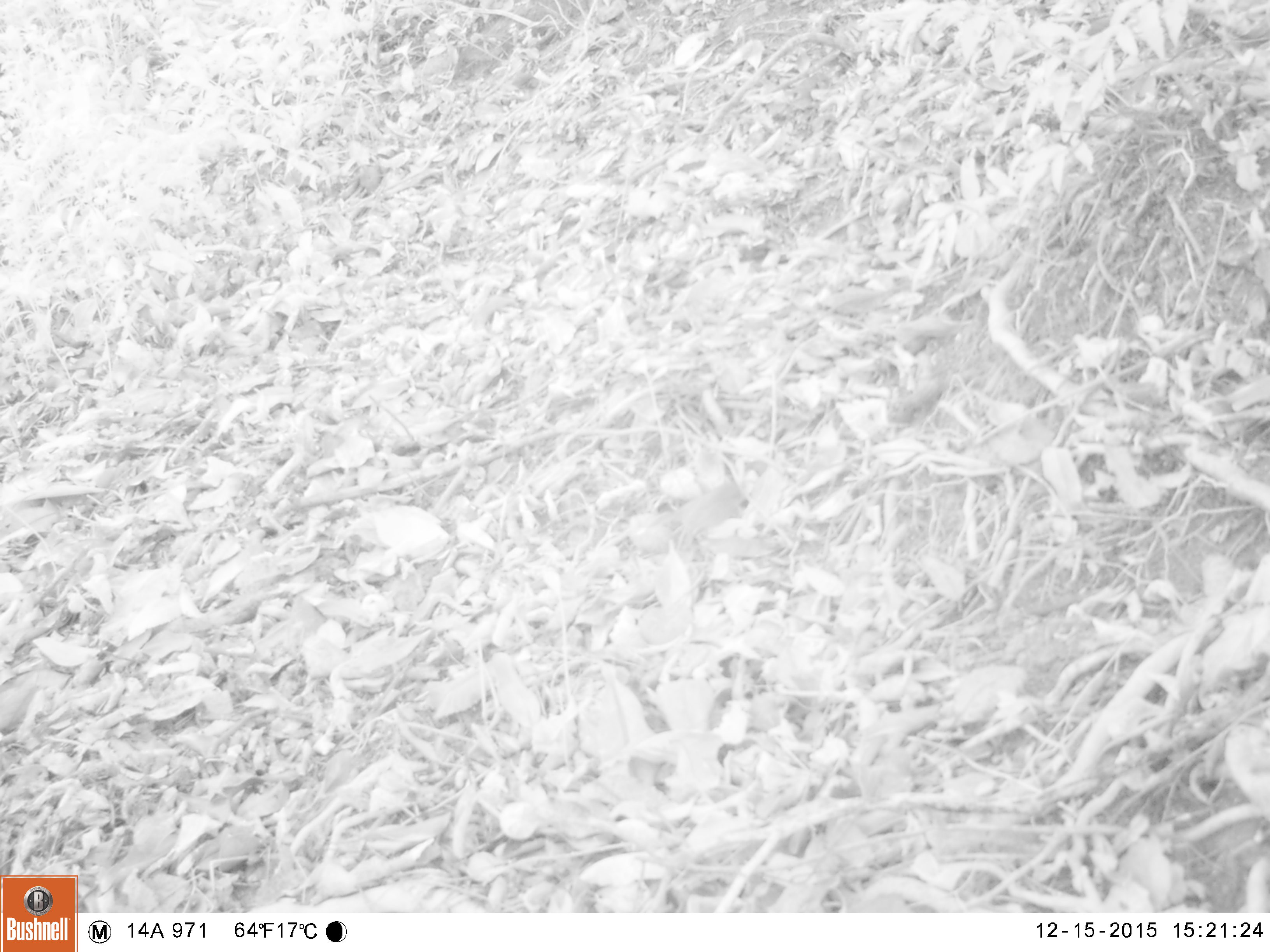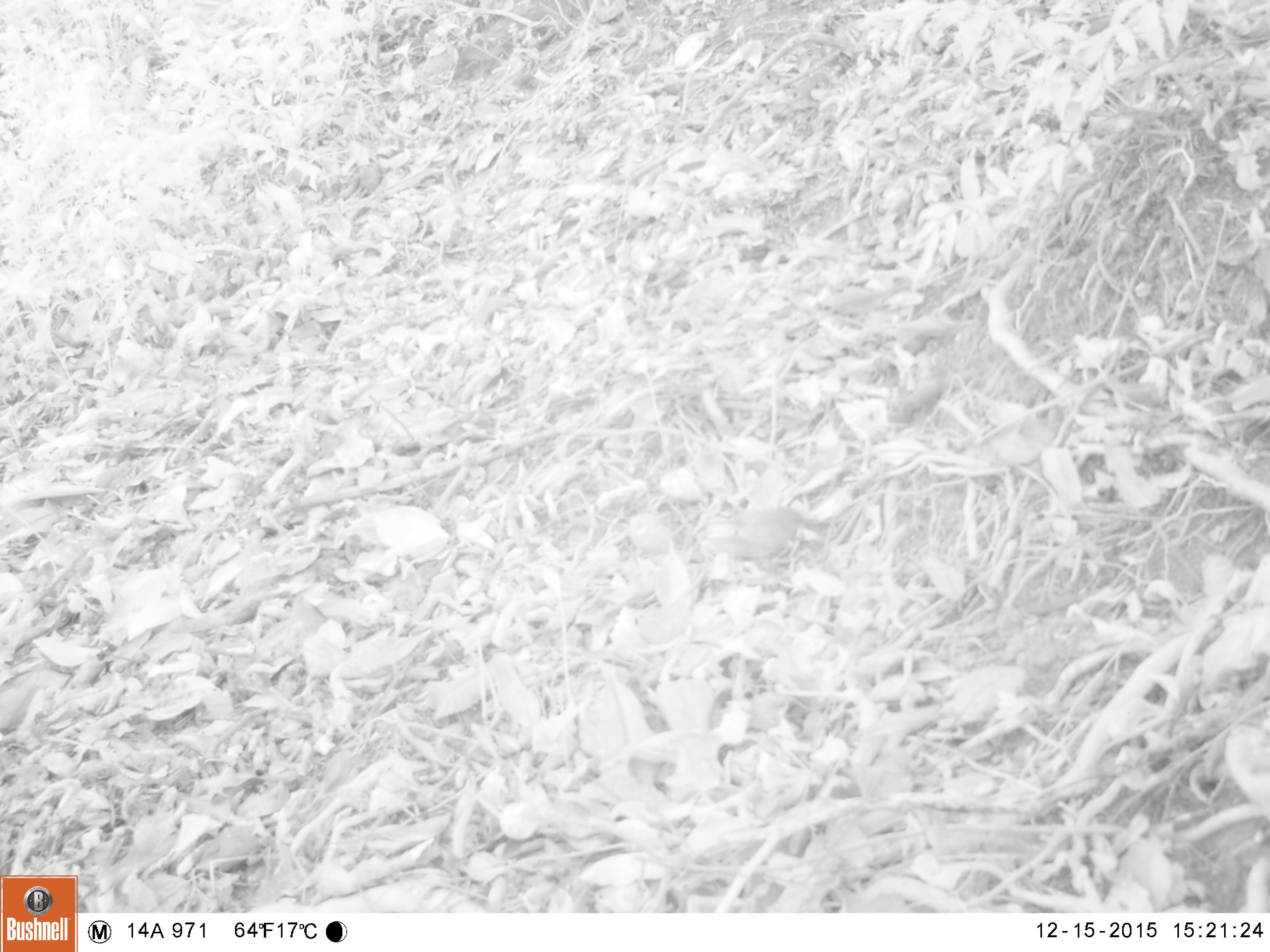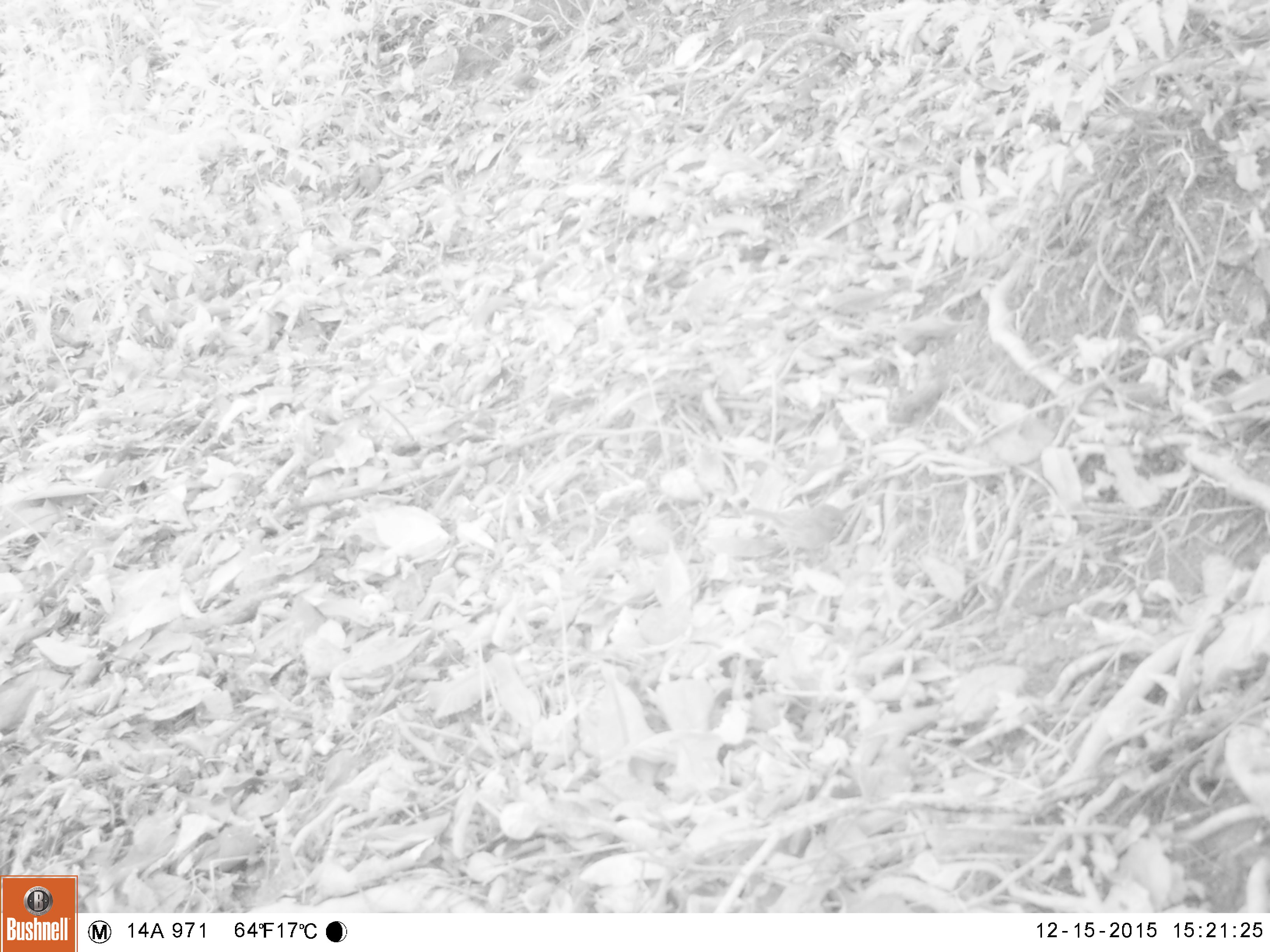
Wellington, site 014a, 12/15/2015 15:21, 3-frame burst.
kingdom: Animalia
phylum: Chordata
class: Aves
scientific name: Aves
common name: bird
Bird (Aves).